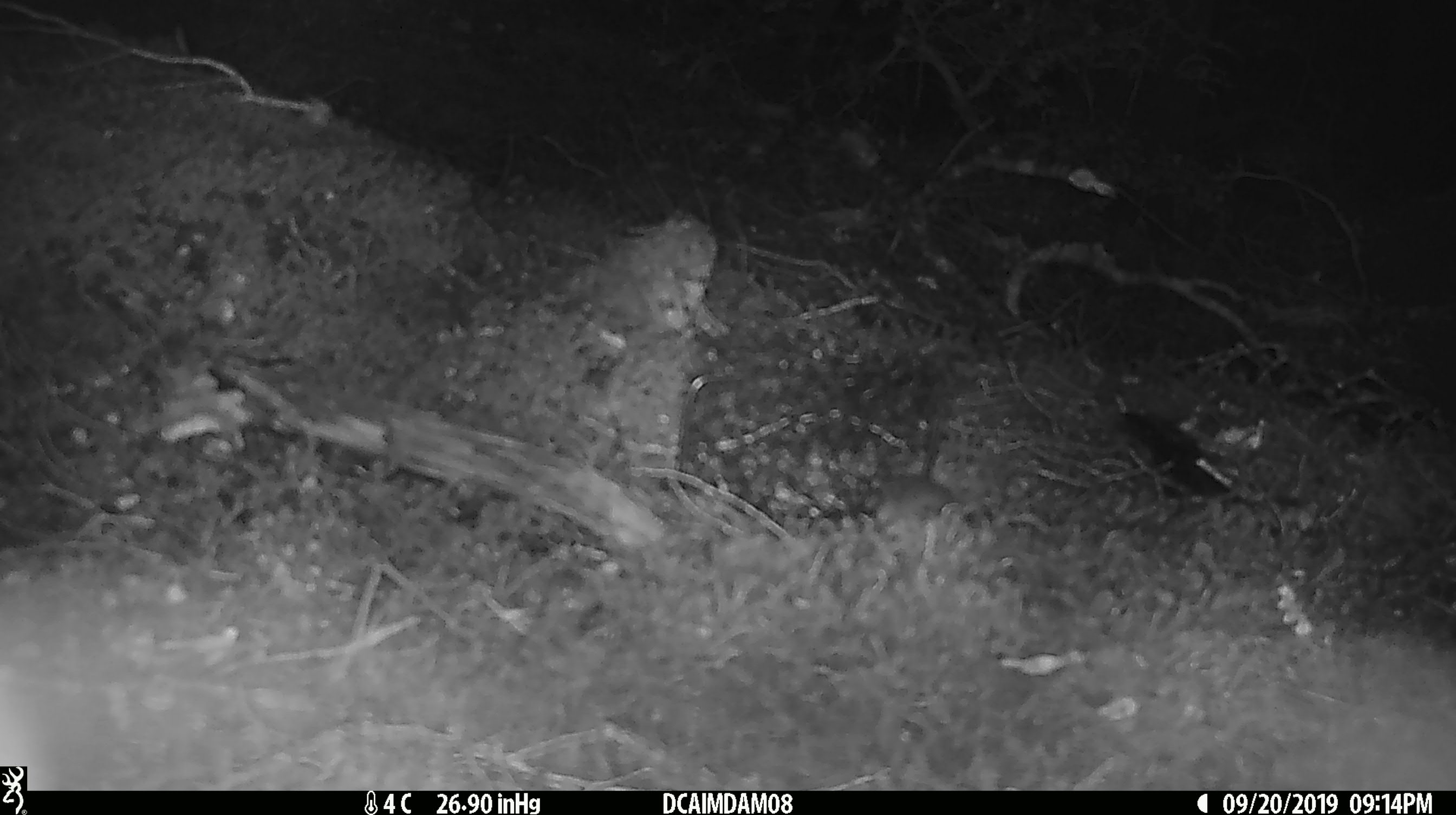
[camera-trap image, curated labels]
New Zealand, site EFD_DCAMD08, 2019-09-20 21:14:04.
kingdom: Animalia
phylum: Chordata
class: Mammalia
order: Rodentia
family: Muridae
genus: Mus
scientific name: Mus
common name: mouse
Mouse (Mus).